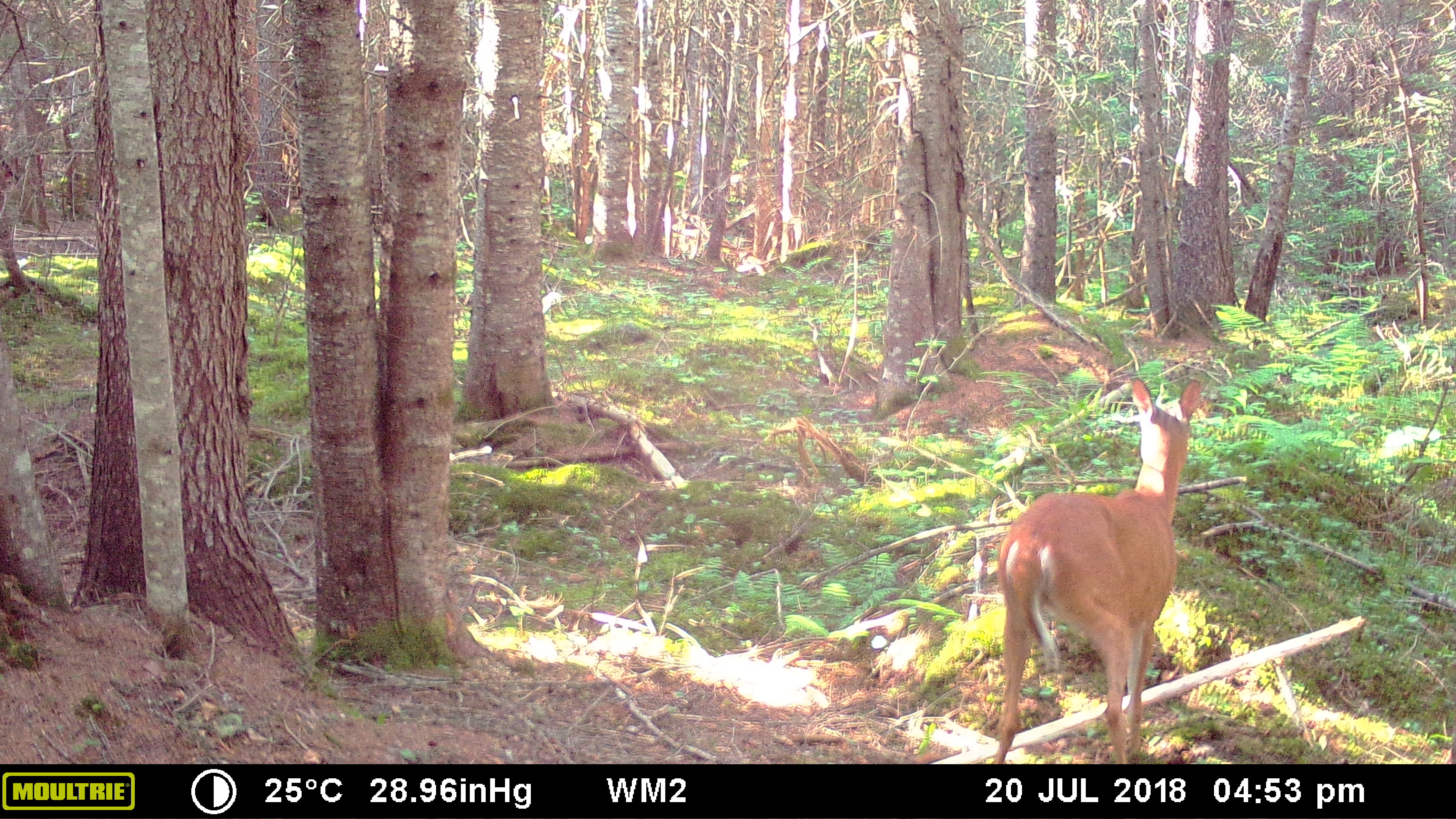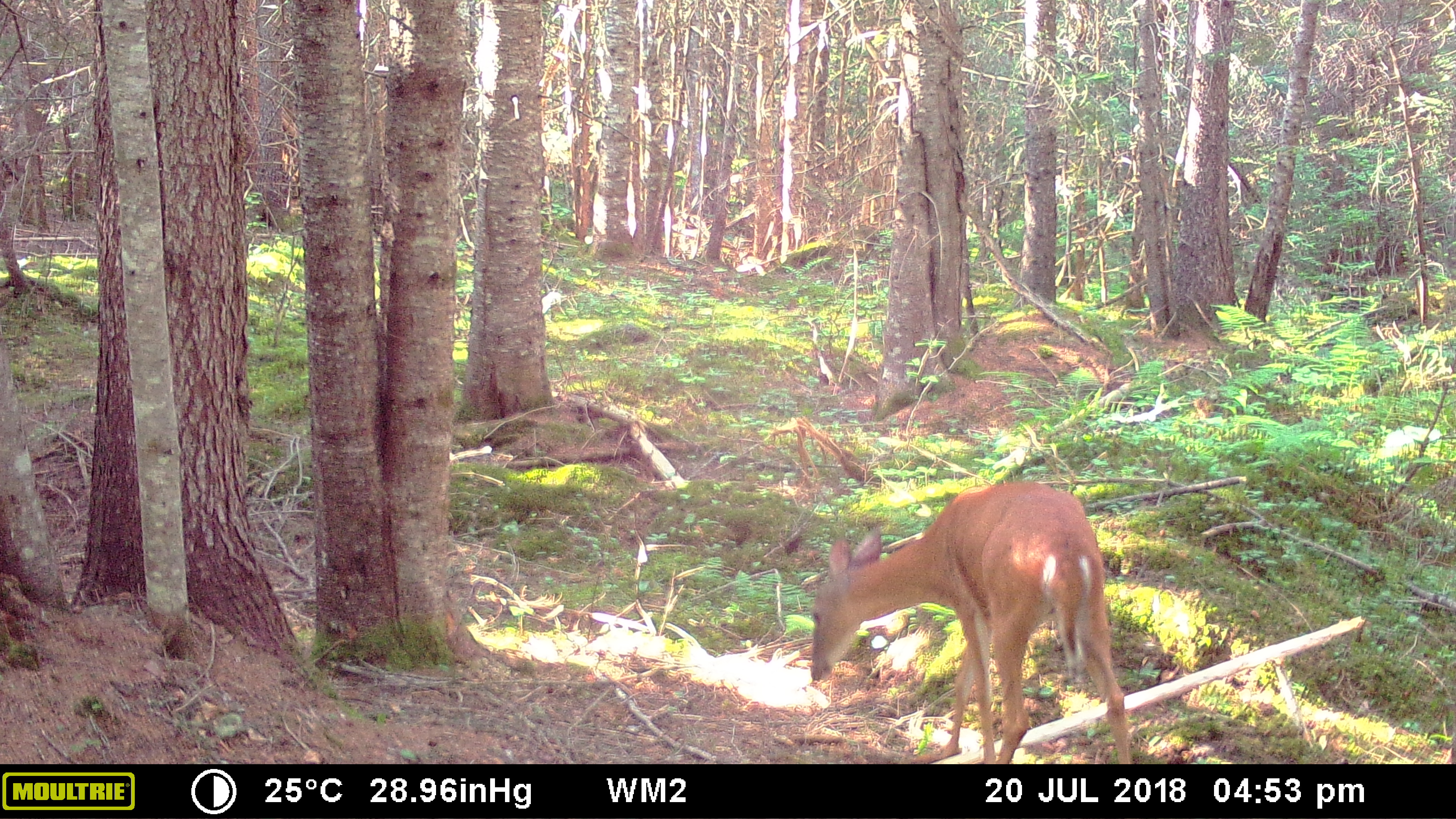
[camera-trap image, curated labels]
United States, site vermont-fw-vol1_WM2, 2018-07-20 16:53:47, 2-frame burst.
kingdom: Animalia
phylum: Chordata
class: Mammalia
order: Artiodactyla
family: Cervidae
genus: Odocoileus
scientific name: Odocoileus virginianus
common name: white-tailed deer